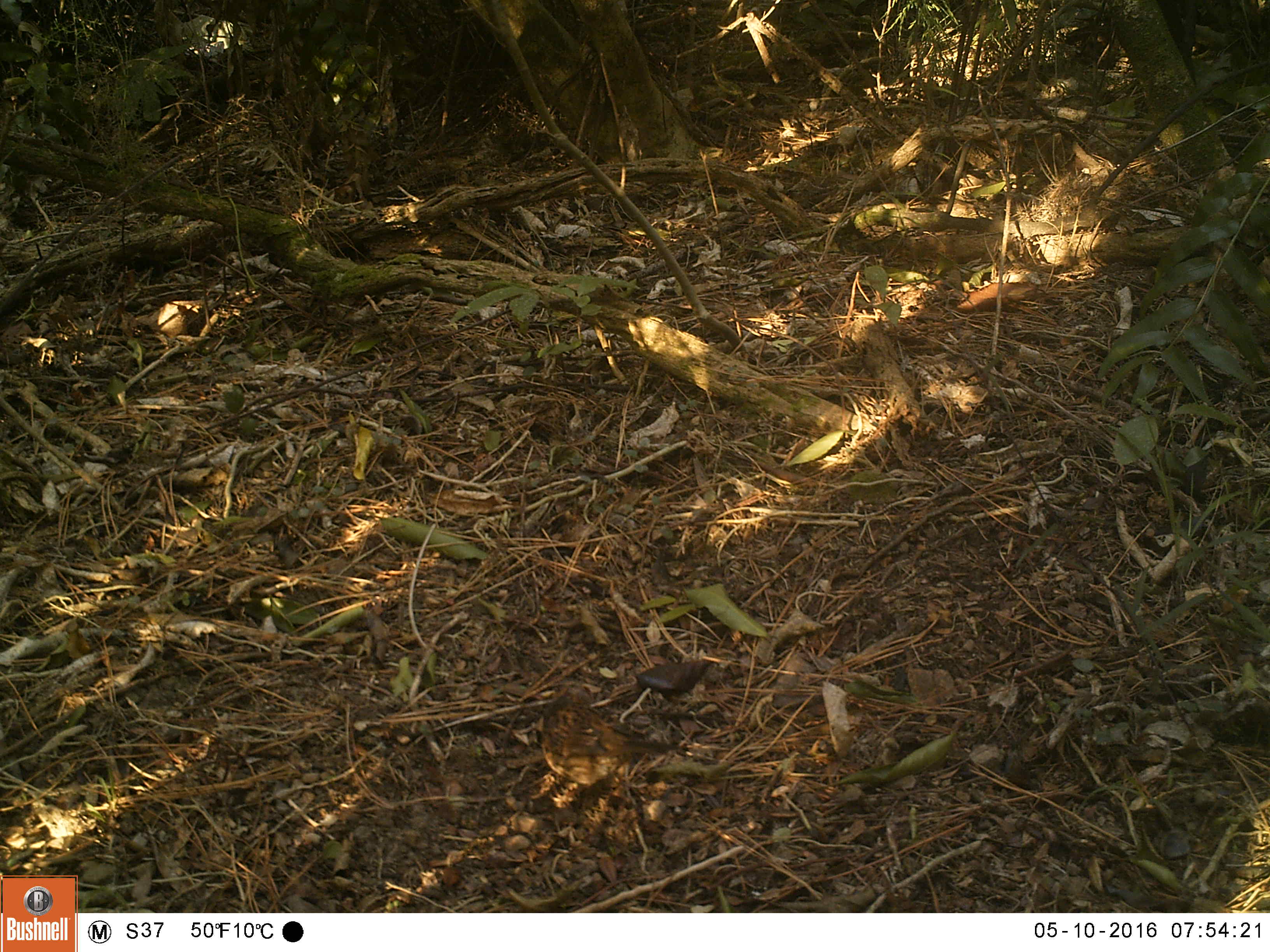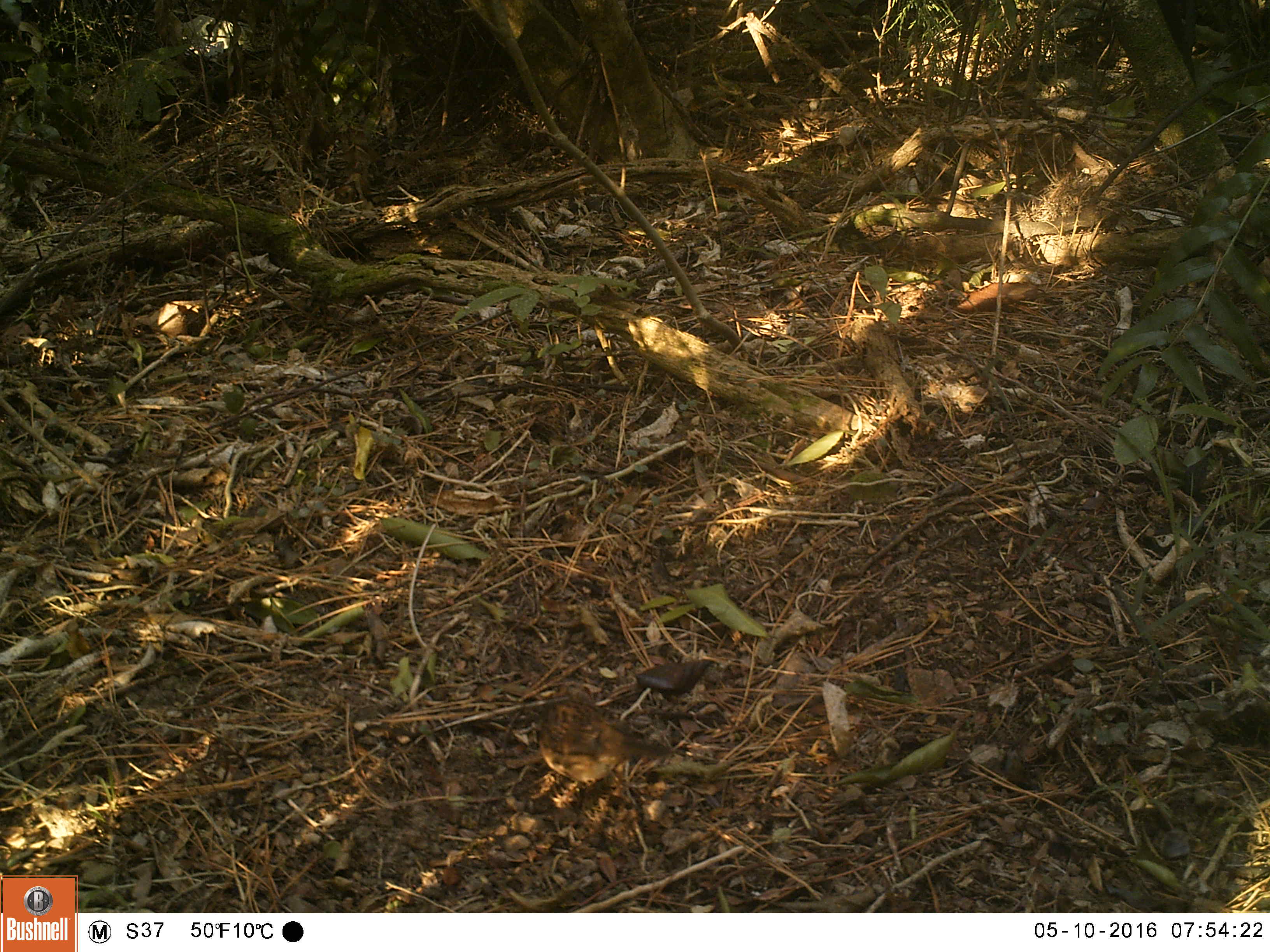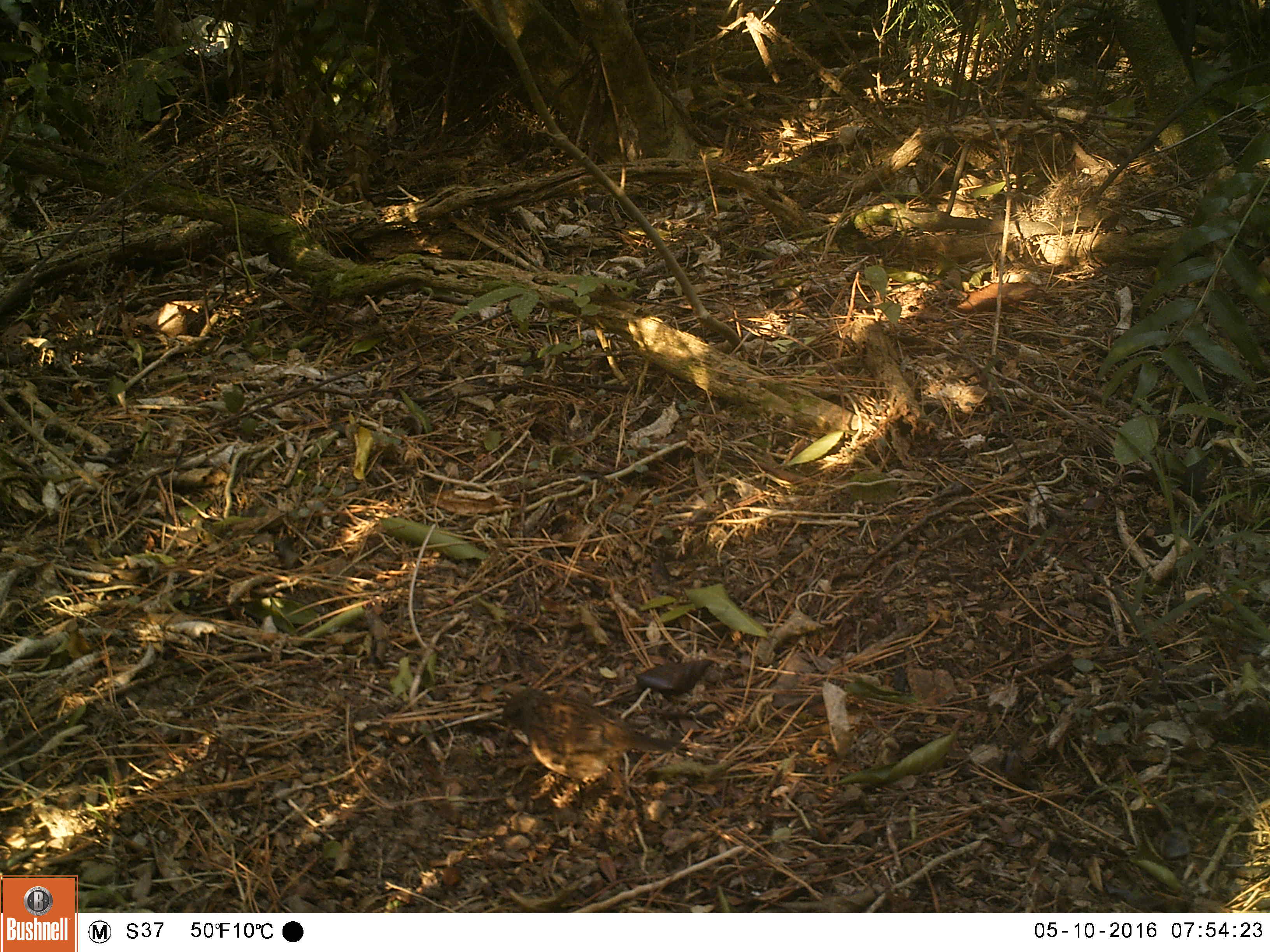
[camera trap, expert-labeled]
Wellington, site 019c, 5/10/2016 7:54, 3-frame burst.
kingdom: Animalia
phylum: Chordata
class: Aves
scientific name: Aves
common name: bird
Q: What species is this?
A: Bird (Aves).